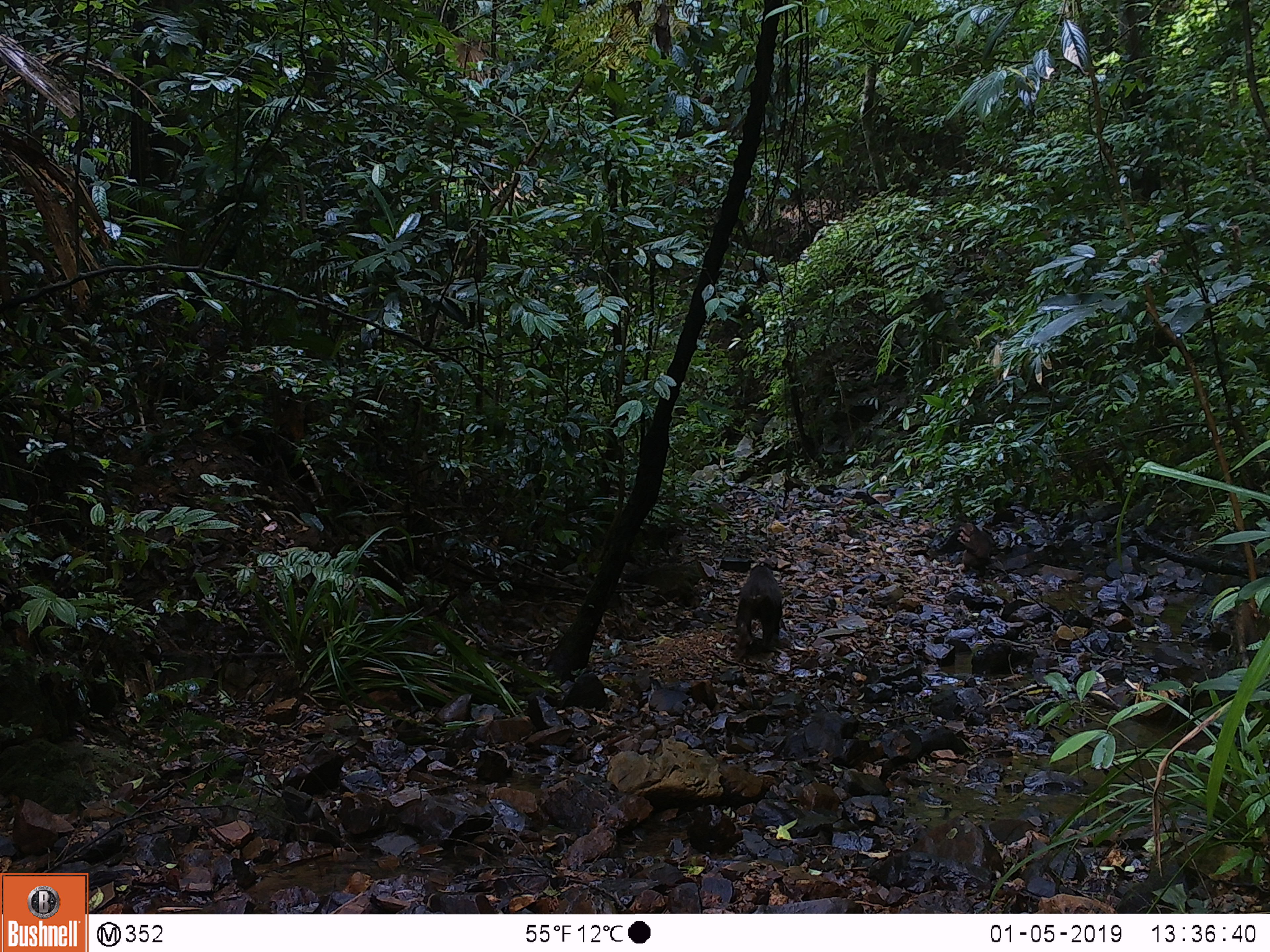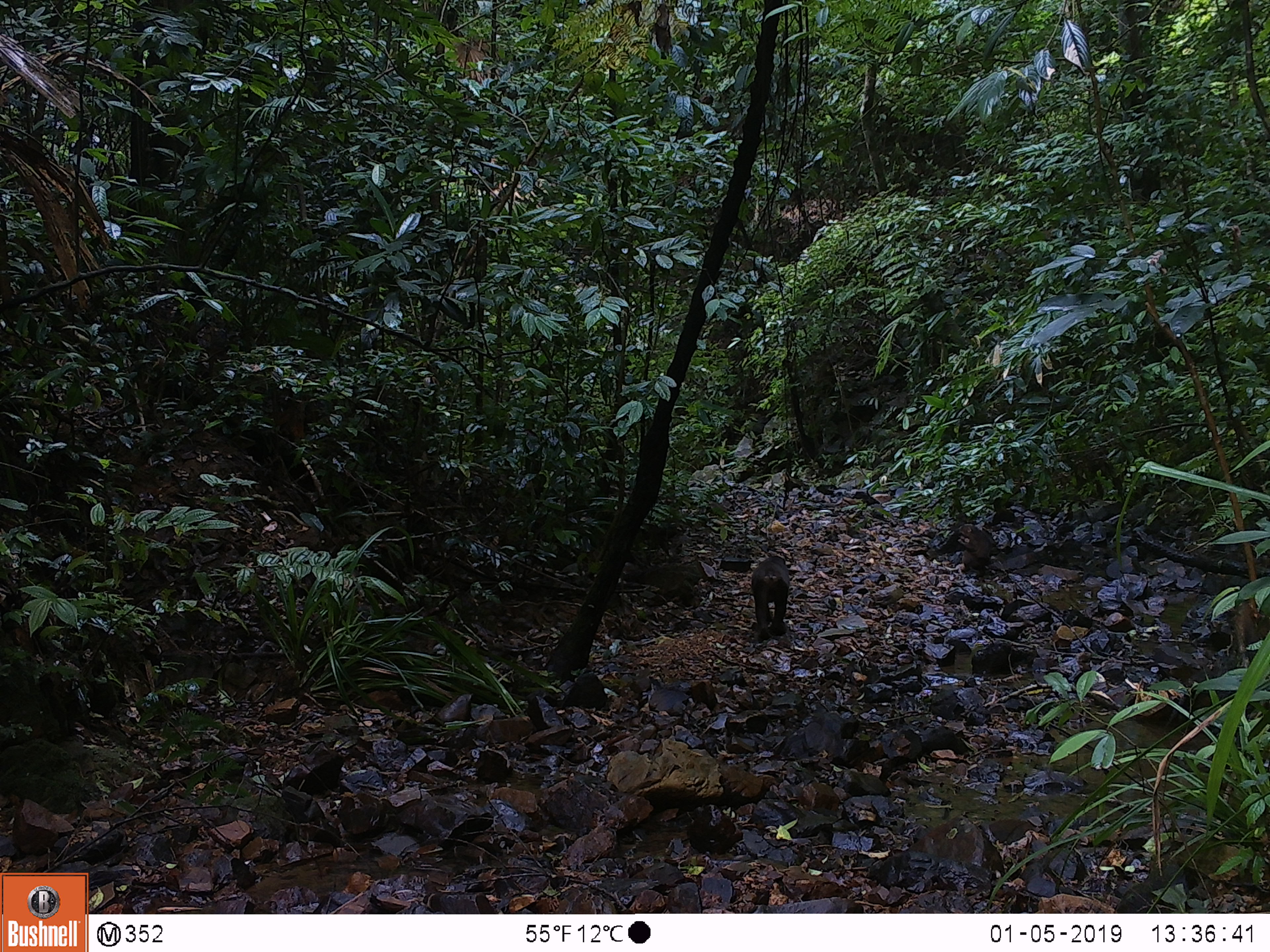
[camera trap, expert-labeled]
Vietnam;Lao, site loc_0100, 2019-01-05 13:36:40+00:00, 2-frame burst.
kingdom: Animalia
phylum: Chordata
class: Mammalia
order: Primates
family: Cercopithecidae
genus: Macaca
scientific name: Macaca arctoides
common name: stump-tailed macaque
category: stump tailed macaque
Stump tailed macaque (stump-tailed macaque) (Macaca arctoides). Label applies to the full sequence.